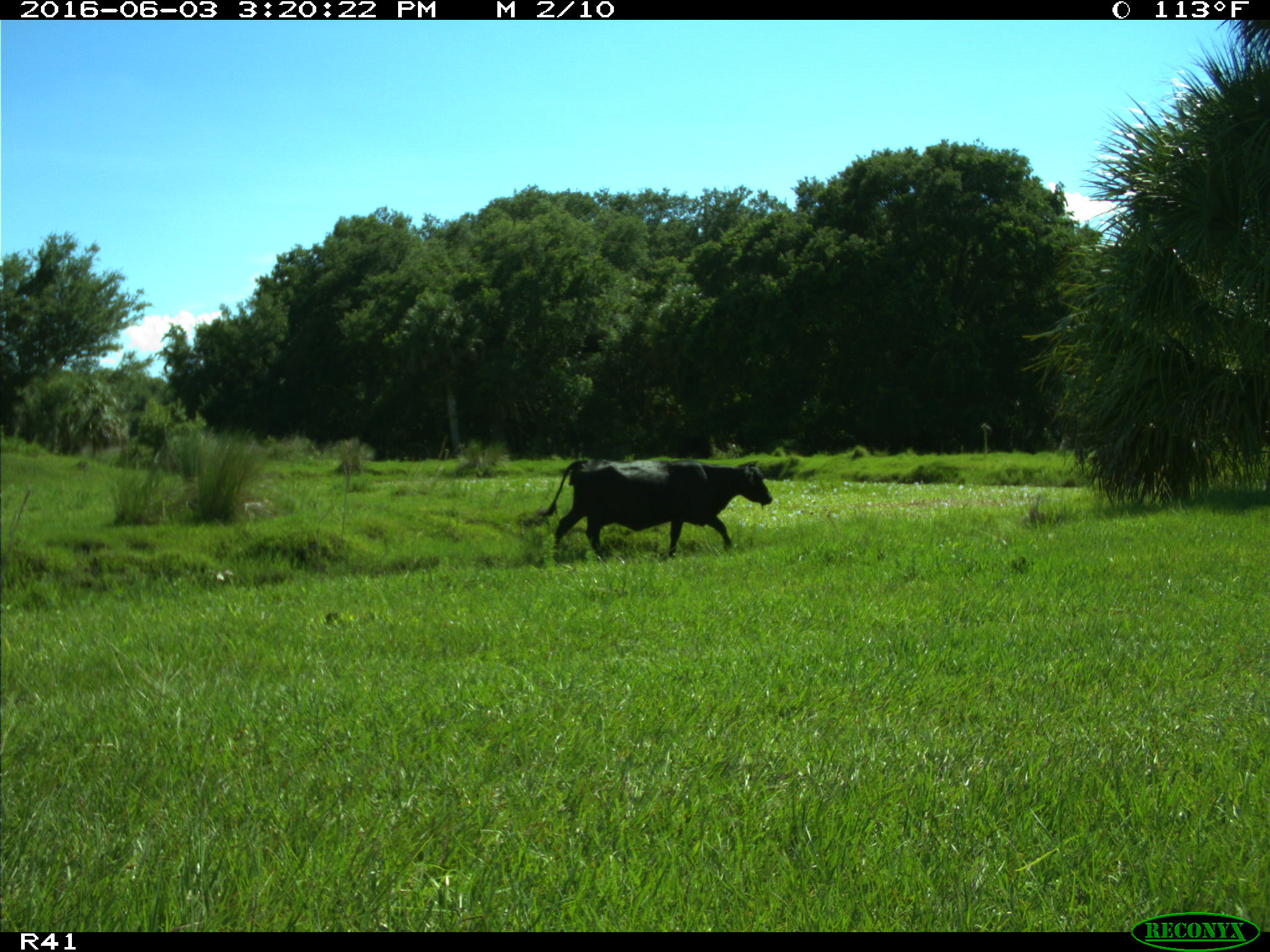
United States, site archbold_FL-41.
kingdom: Animalia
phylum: Chordata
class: Mammalia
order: Artiodactyla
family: Bovidae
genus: Bos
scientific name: Bos taurus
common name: domestic cow